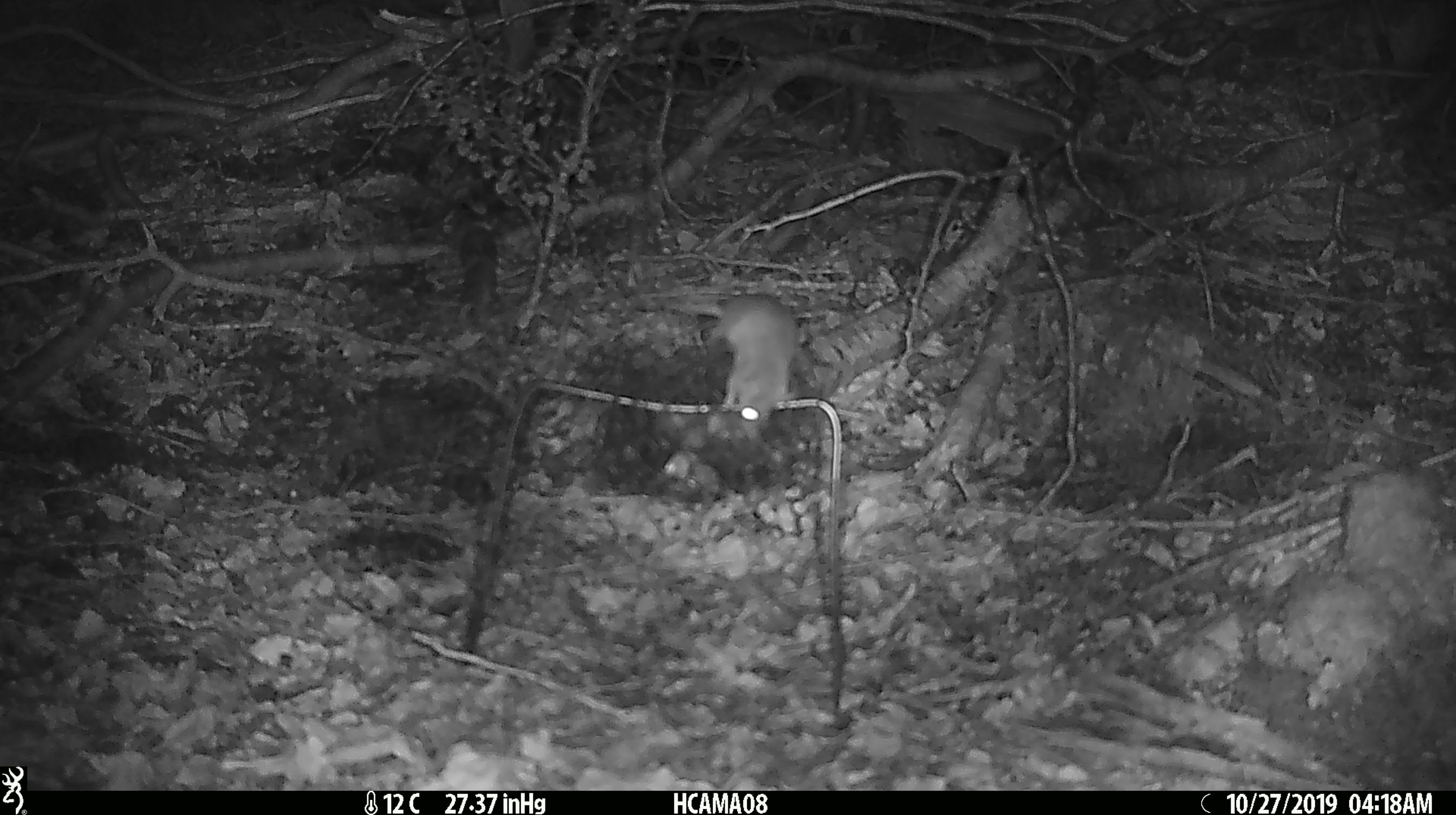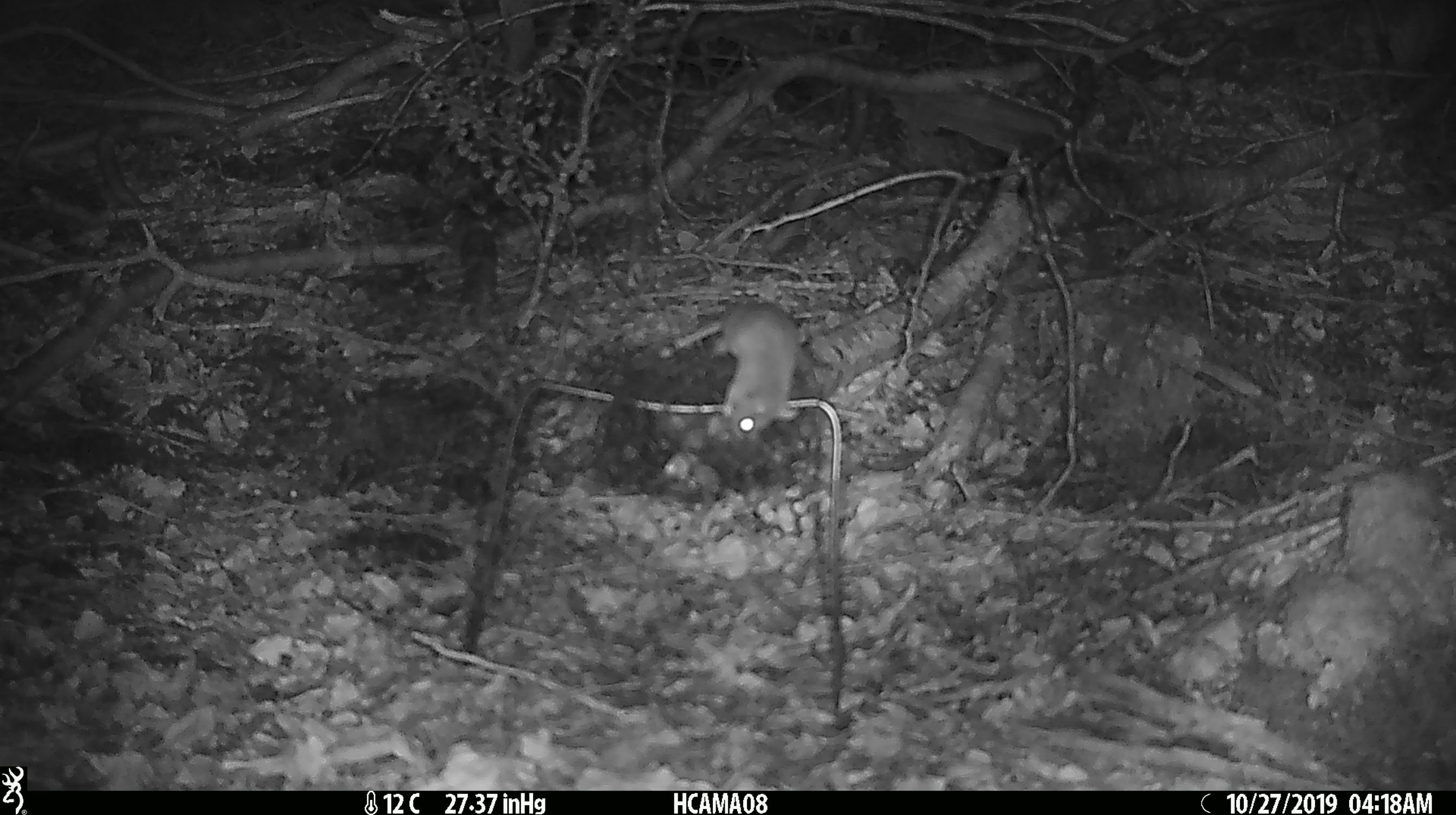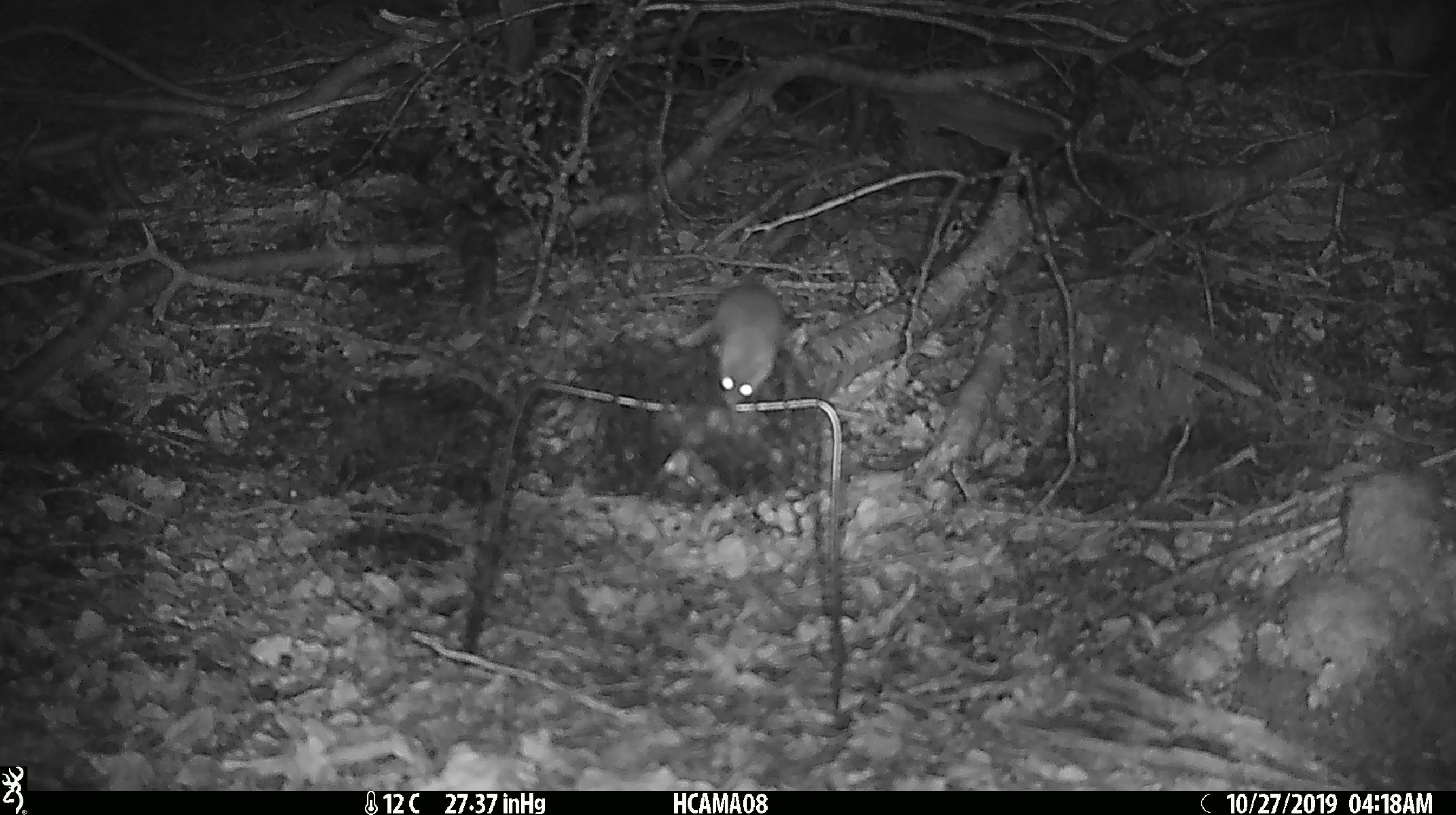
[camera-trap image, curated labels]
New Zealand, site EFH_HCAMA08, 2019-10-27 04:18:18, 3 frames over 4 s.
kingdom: Animalia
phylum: Chordata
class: Mammalia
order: Rodentia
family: Muridae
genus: Mus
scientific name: Mus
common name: mouse